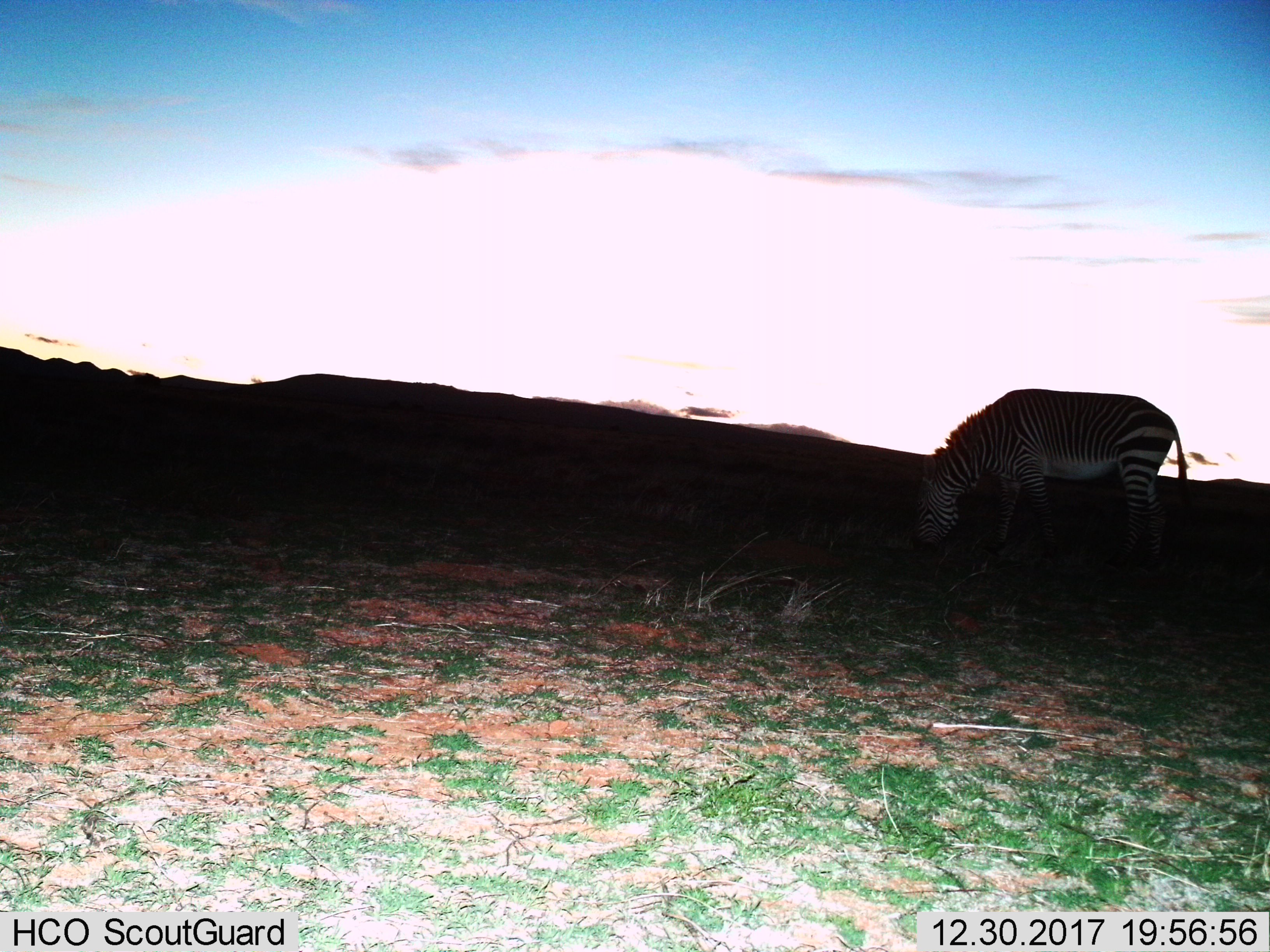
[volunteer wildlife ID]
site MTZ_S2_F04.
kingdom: Animalia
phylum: Chordata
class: Mammalia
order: Perissodactyla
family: Equidae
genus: Equus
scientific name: Equus zebra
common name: mountain zebra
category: zebramountain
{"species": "zebramountain (mountain zebra) (Equus zebra)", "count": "1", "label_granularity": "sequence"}